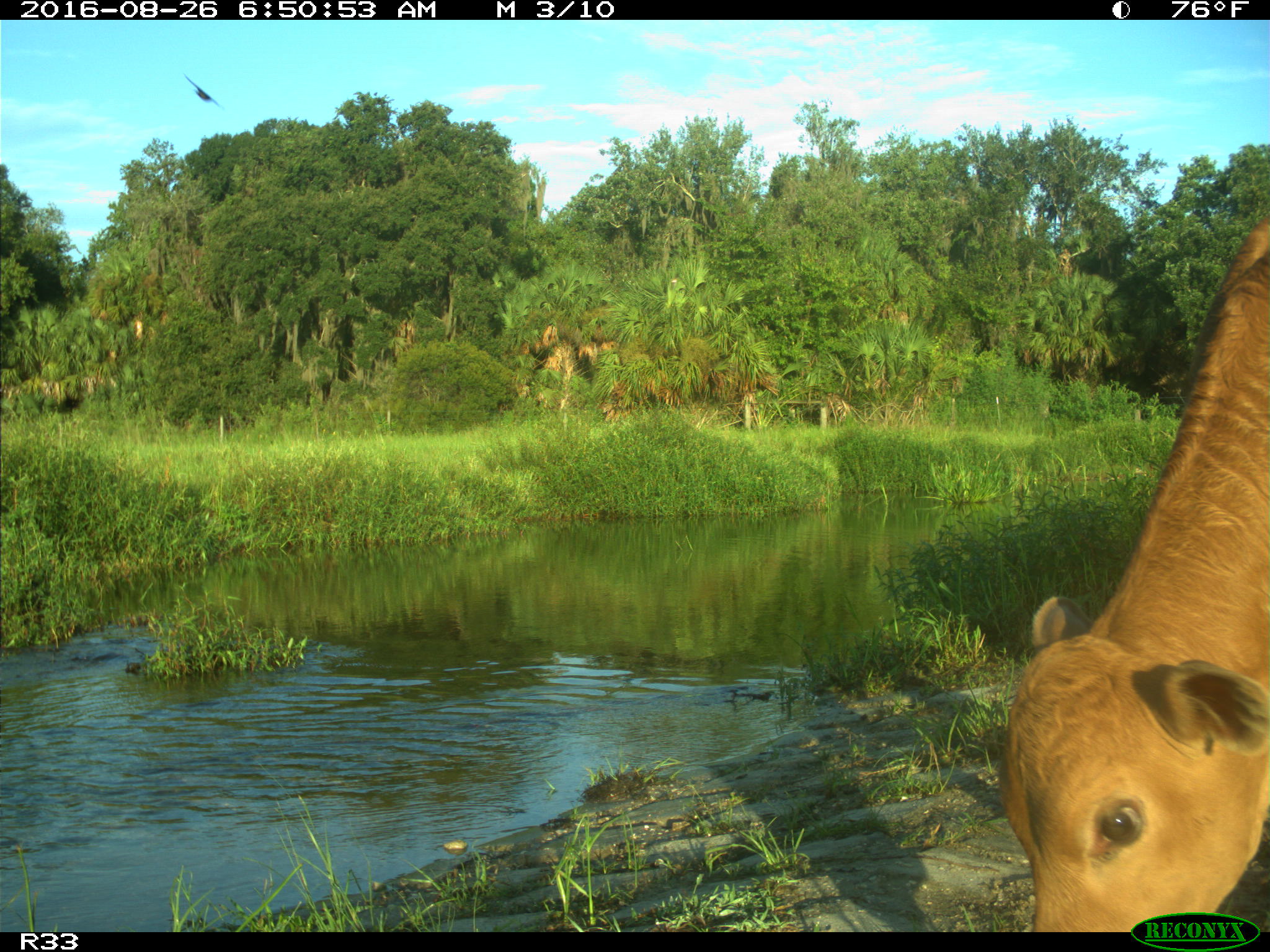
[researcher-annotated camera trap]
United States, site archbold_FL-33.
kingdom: Animalia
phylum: Chordata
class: Mammalia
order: Artiodactyla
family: Bovidae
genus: Bos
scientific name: Bos taurus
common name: domestic cow